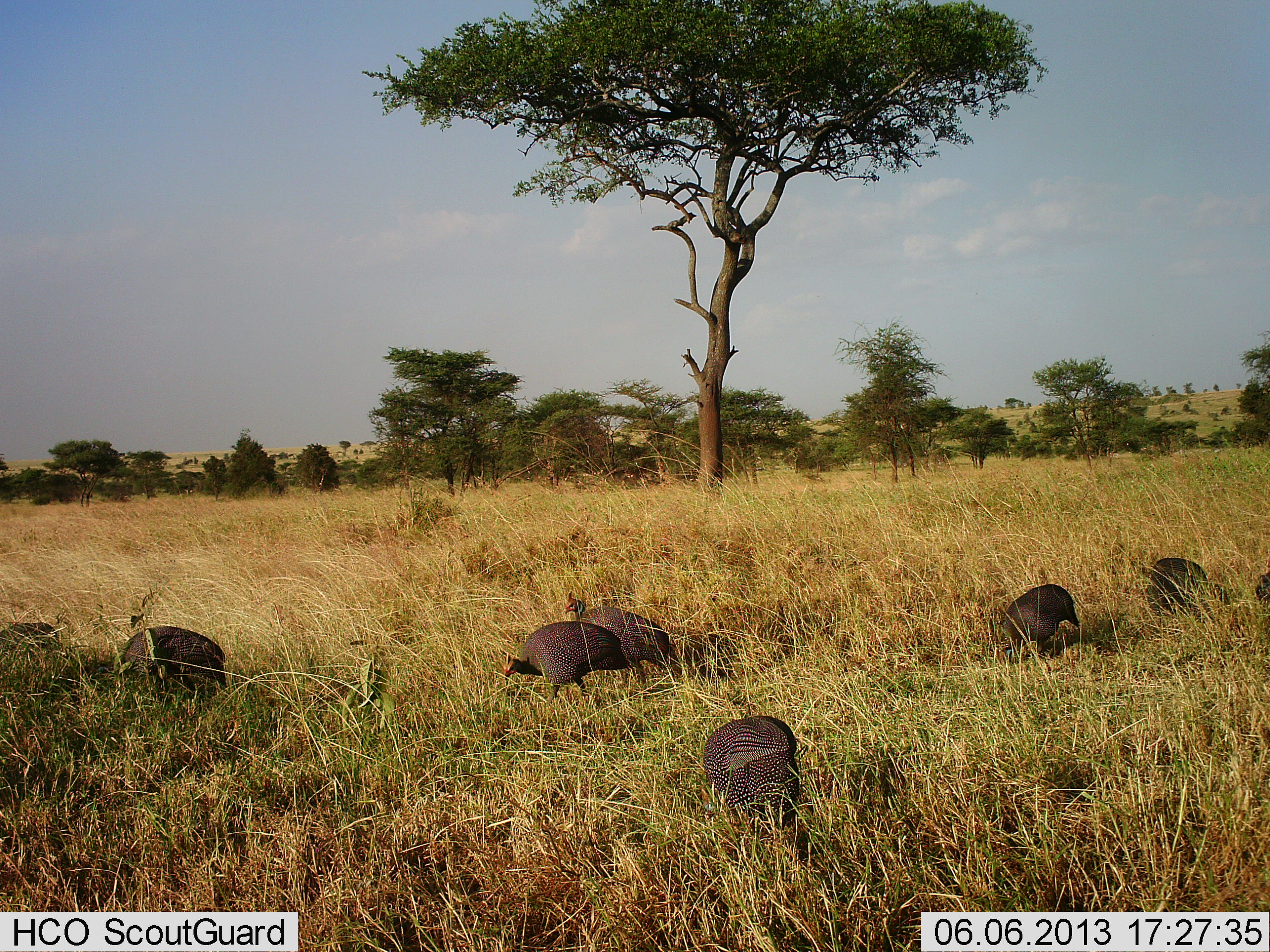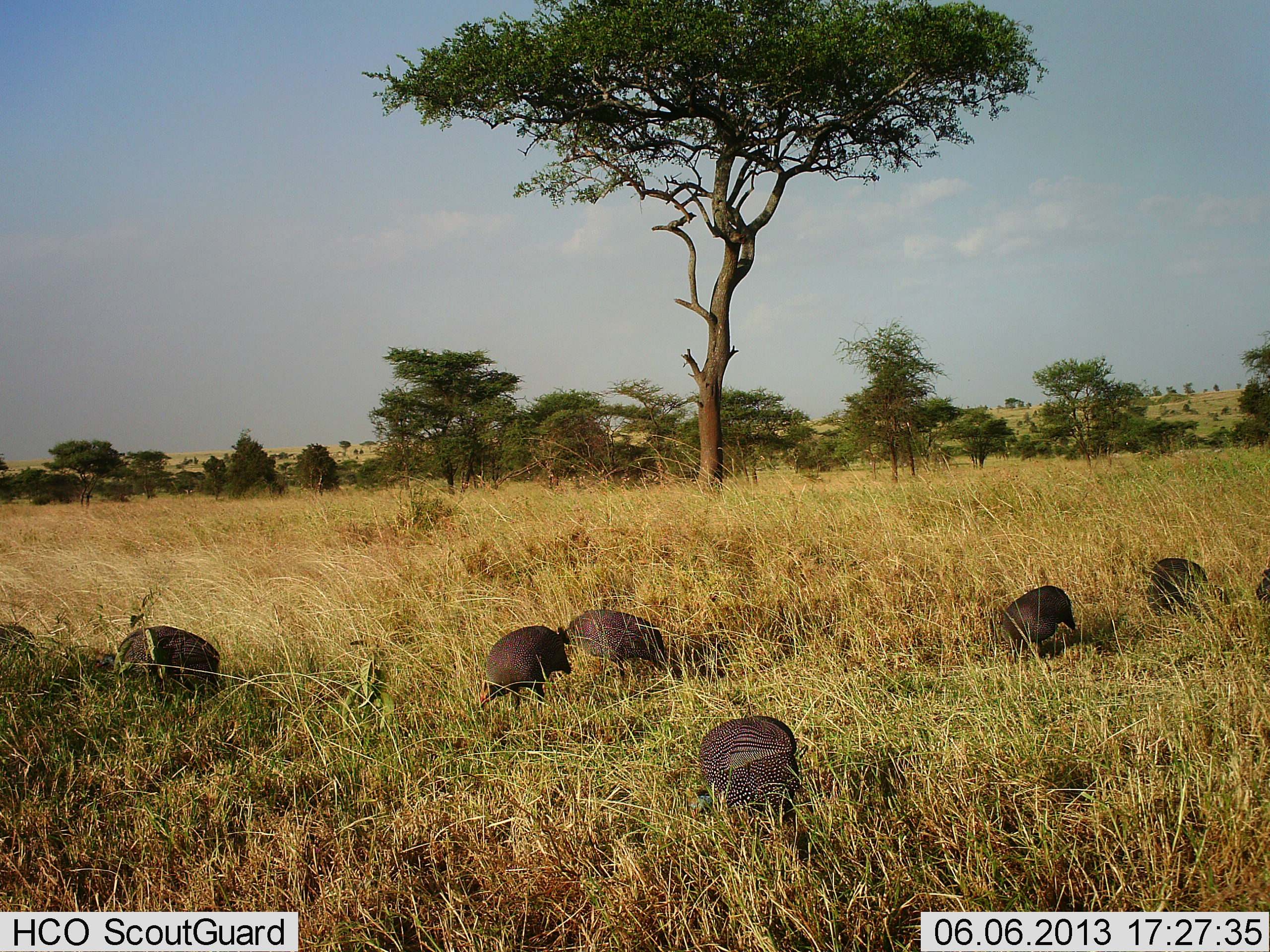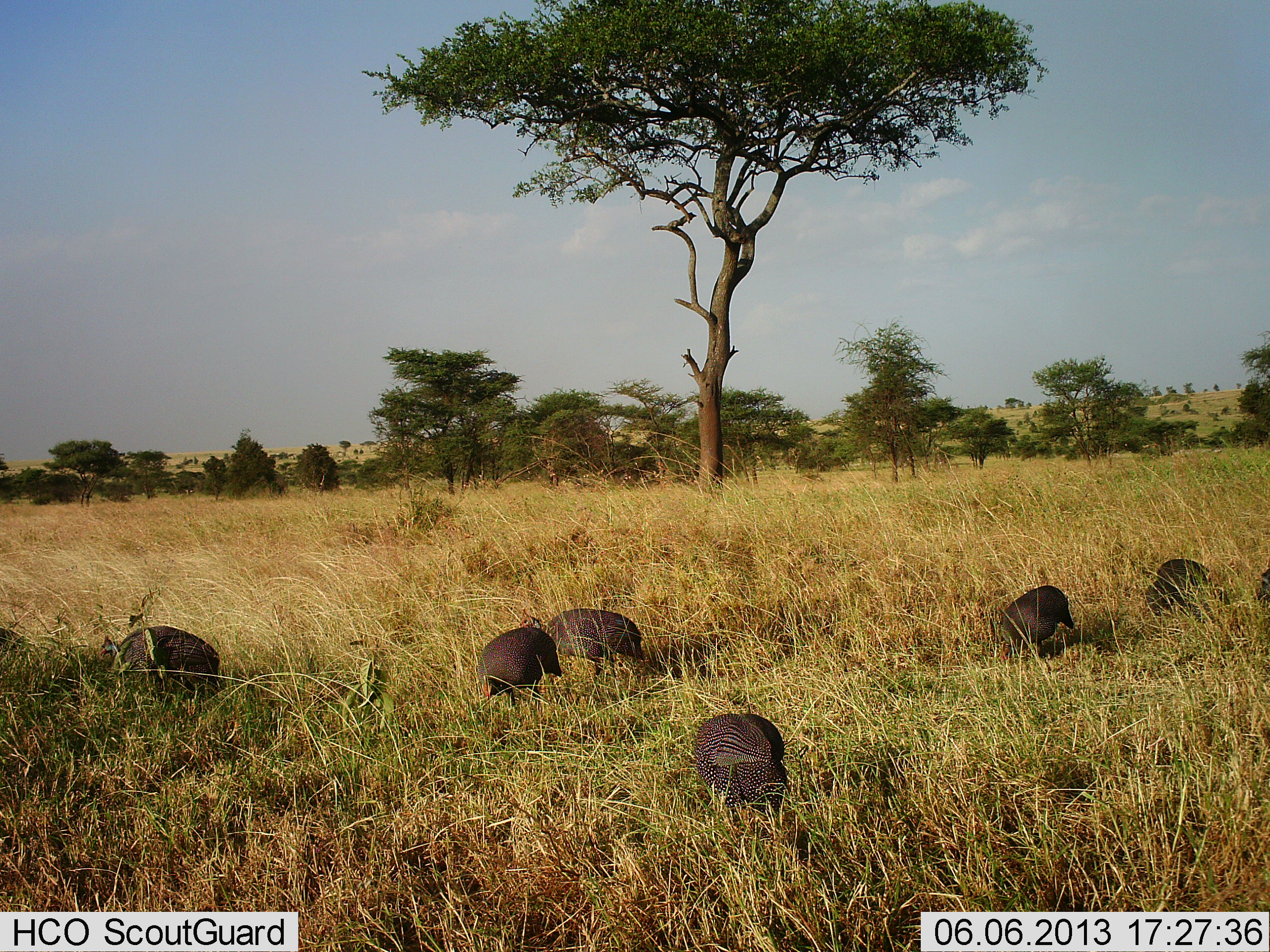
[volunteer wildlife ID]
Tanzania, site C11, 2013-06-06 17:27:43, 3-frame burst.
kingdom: Animalia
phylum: Chordata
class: Aves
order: Galliformes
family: Numididae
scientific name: Numididae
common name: guinea fowl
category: guineafowl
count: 8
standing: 33%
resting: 0%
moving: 67%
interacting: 0%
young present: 0%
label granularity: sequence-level